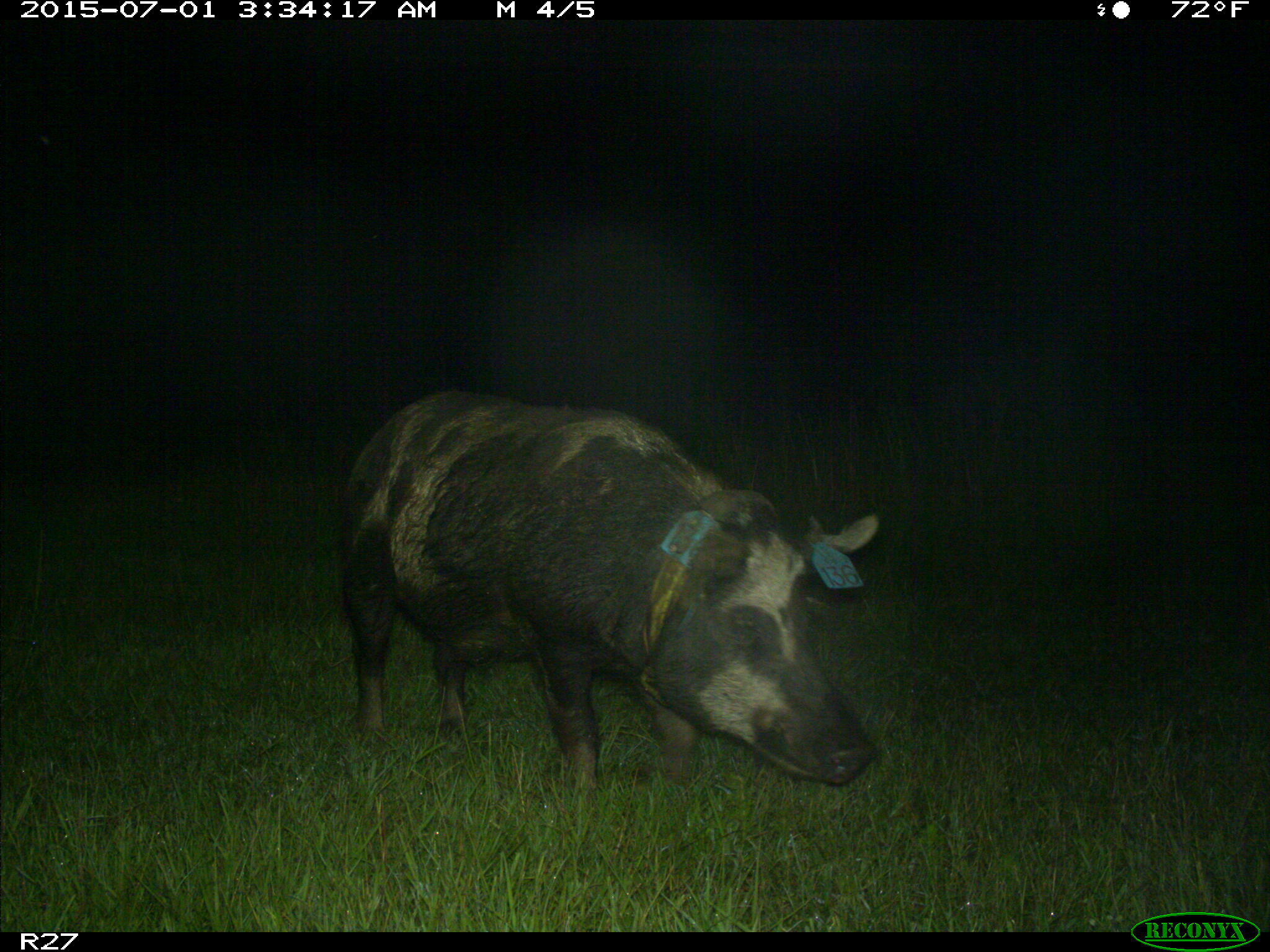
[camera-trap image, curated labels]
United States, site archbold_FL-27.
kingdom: Animalia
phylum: Chordata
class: Mammalia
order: Artiodactyla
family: Suidae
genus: Sus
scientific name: Sus scrofa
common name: wild boar